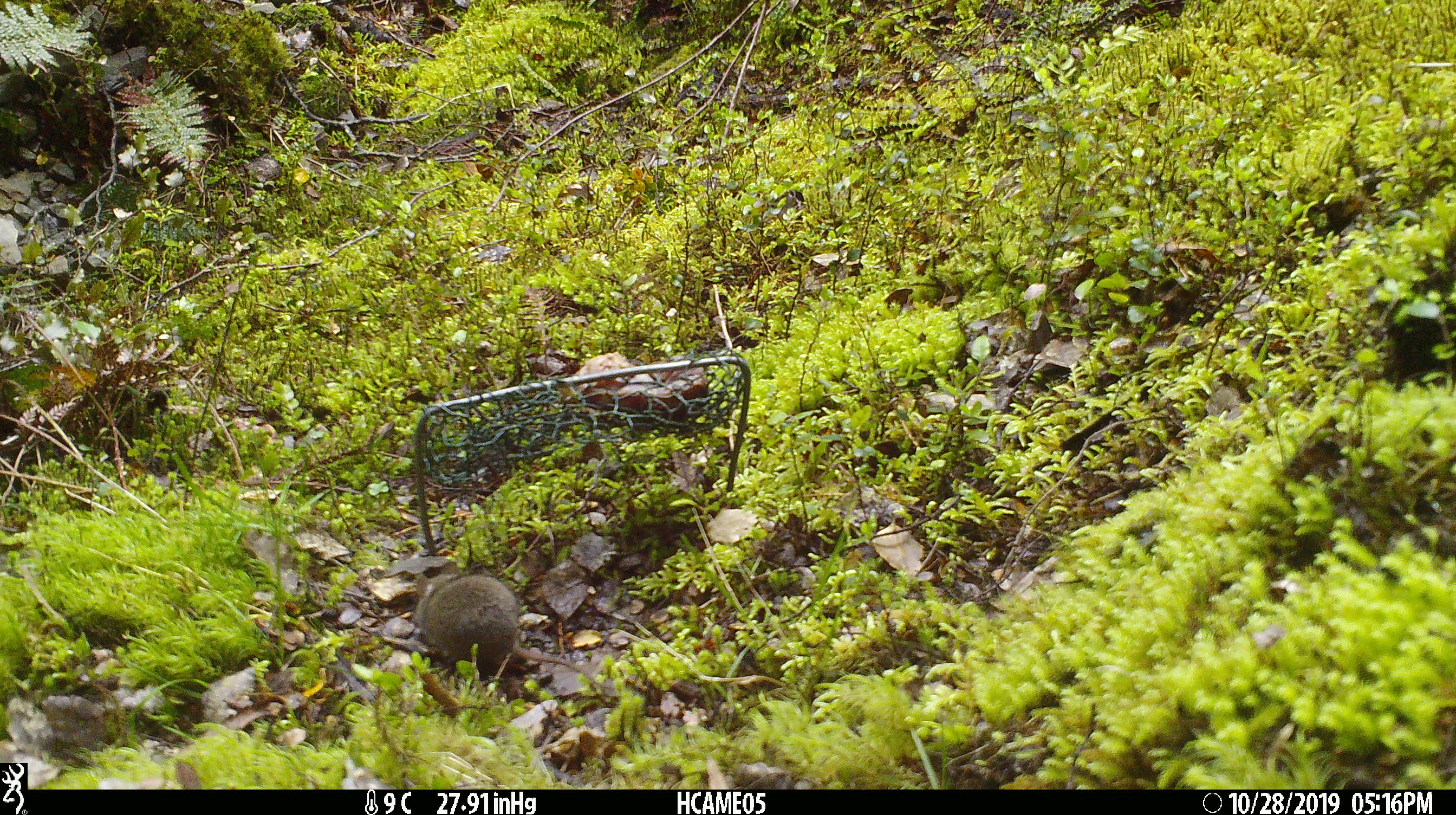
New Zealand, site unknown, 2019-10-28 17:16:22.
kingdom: Animalia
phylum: Chordata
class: Mammalia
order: Rodentia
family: Muridae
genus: Mus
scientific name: Mus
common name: mouse